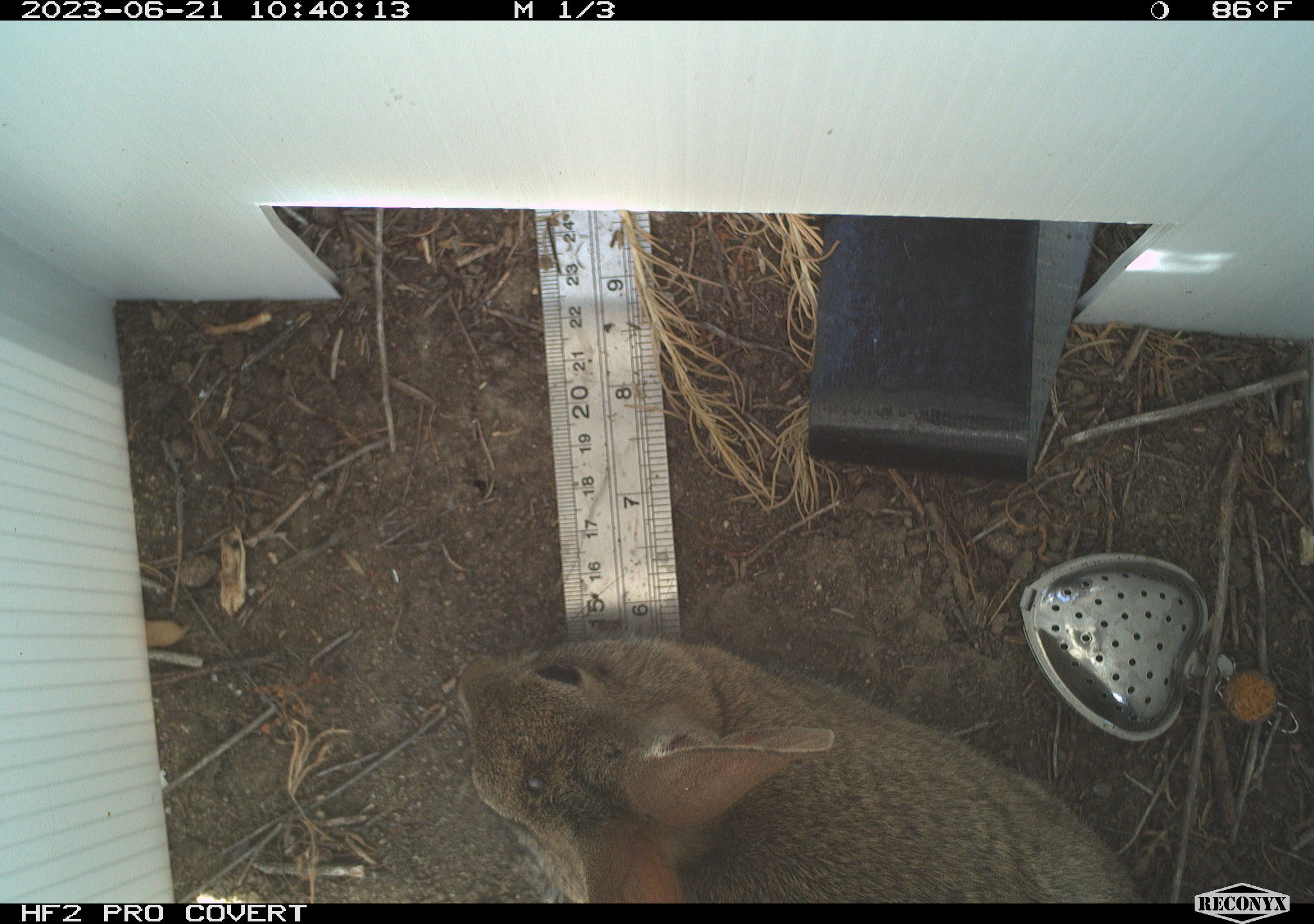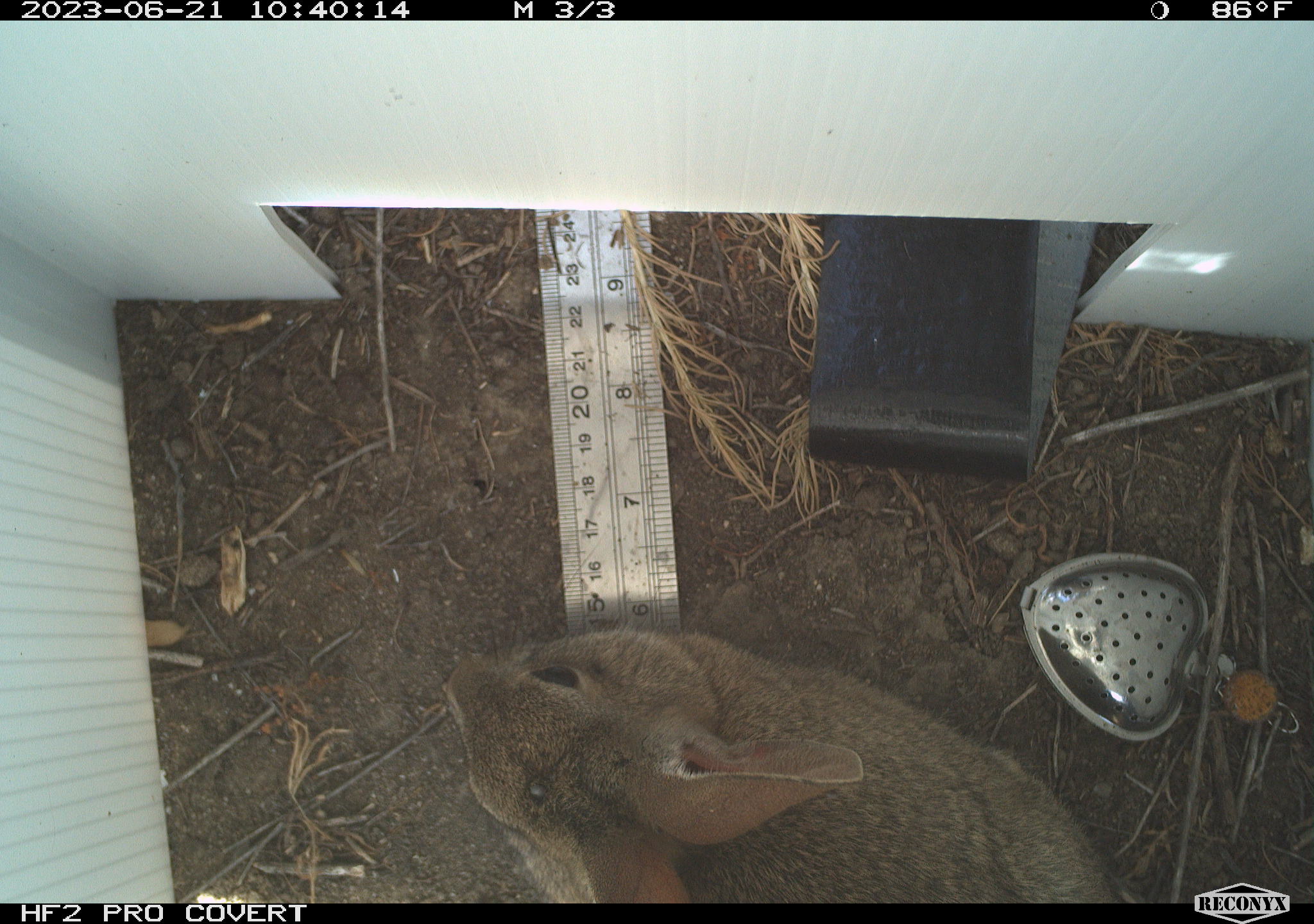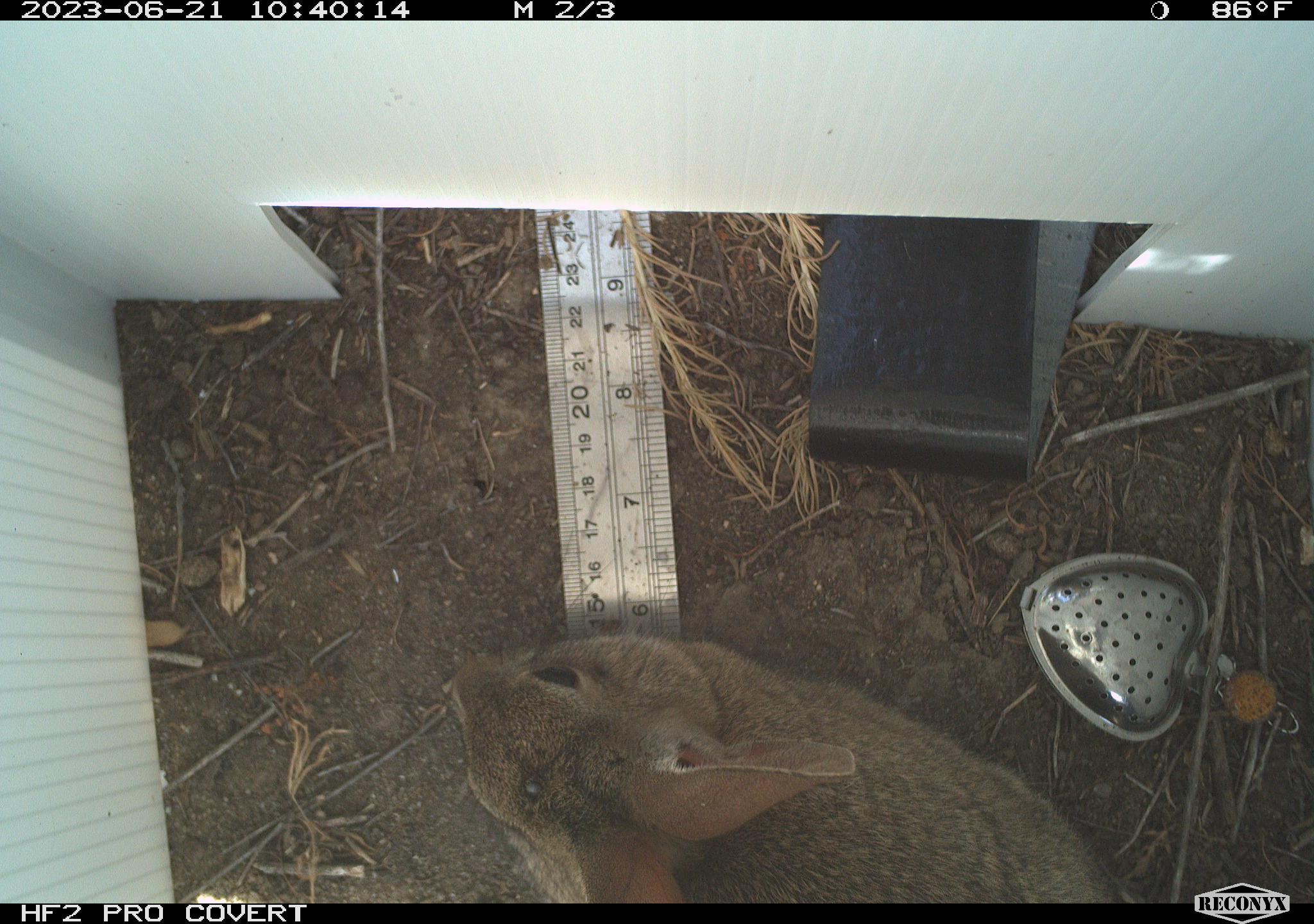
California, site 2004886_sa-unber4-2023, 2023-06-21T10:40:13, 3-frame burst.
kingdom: Animalia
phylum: Chordata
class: Mammalia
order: Lagomorpha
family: Leporidae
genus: Sylvilagus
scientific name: Sylvilagus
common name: cottontail rabbits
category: sylvilagus species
Sylvilagus species (cottontail rabbits) (Sylvilagus).